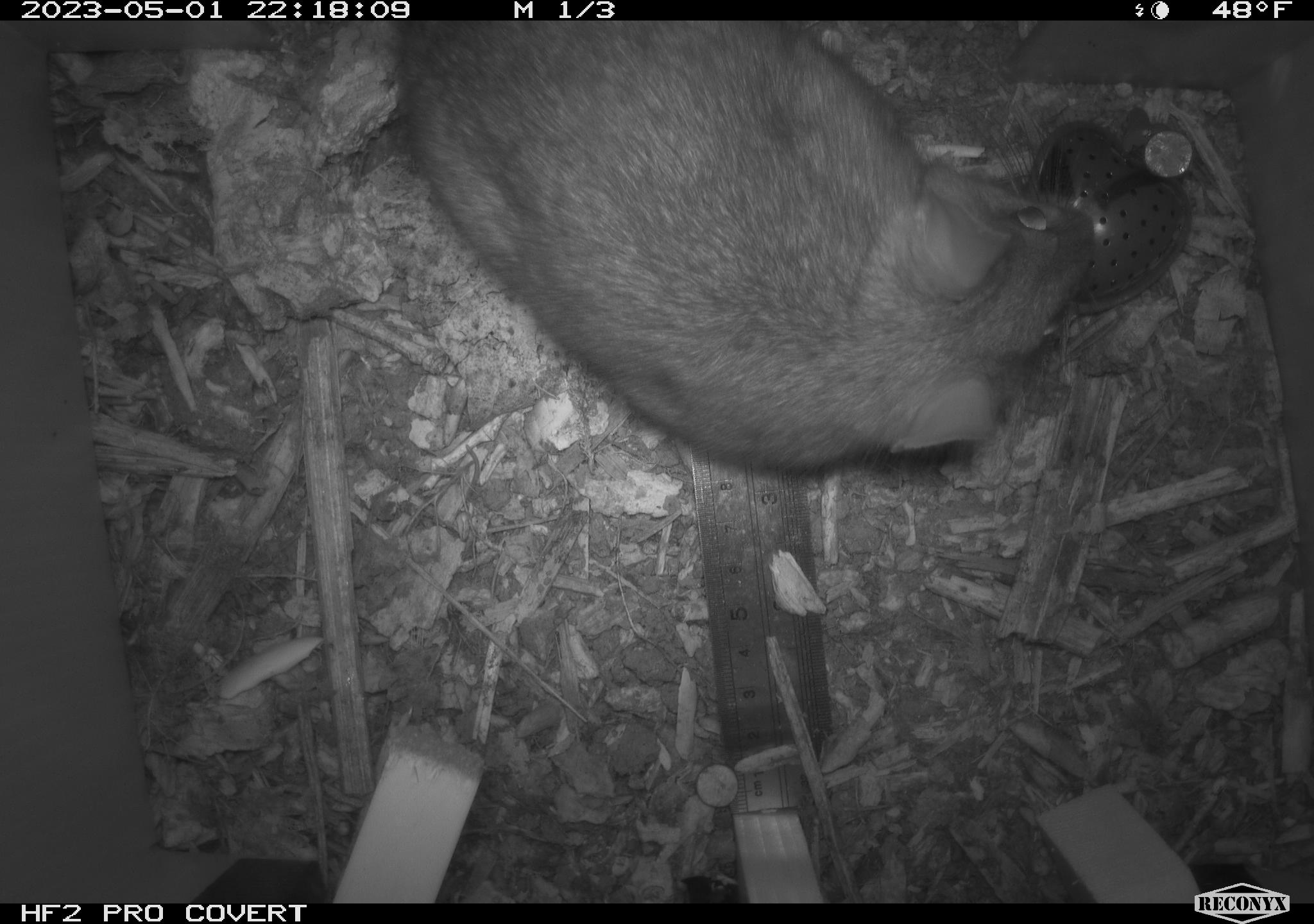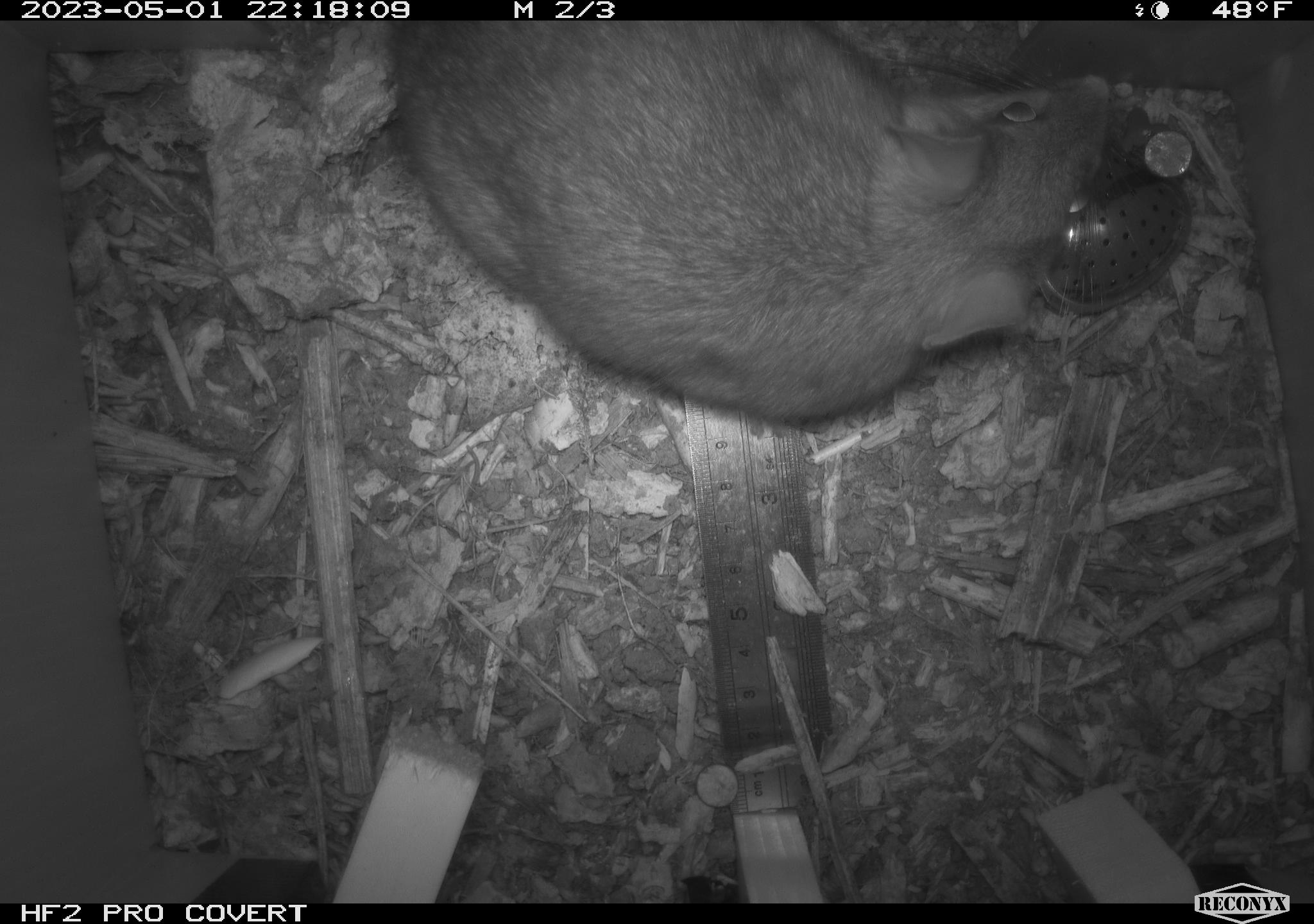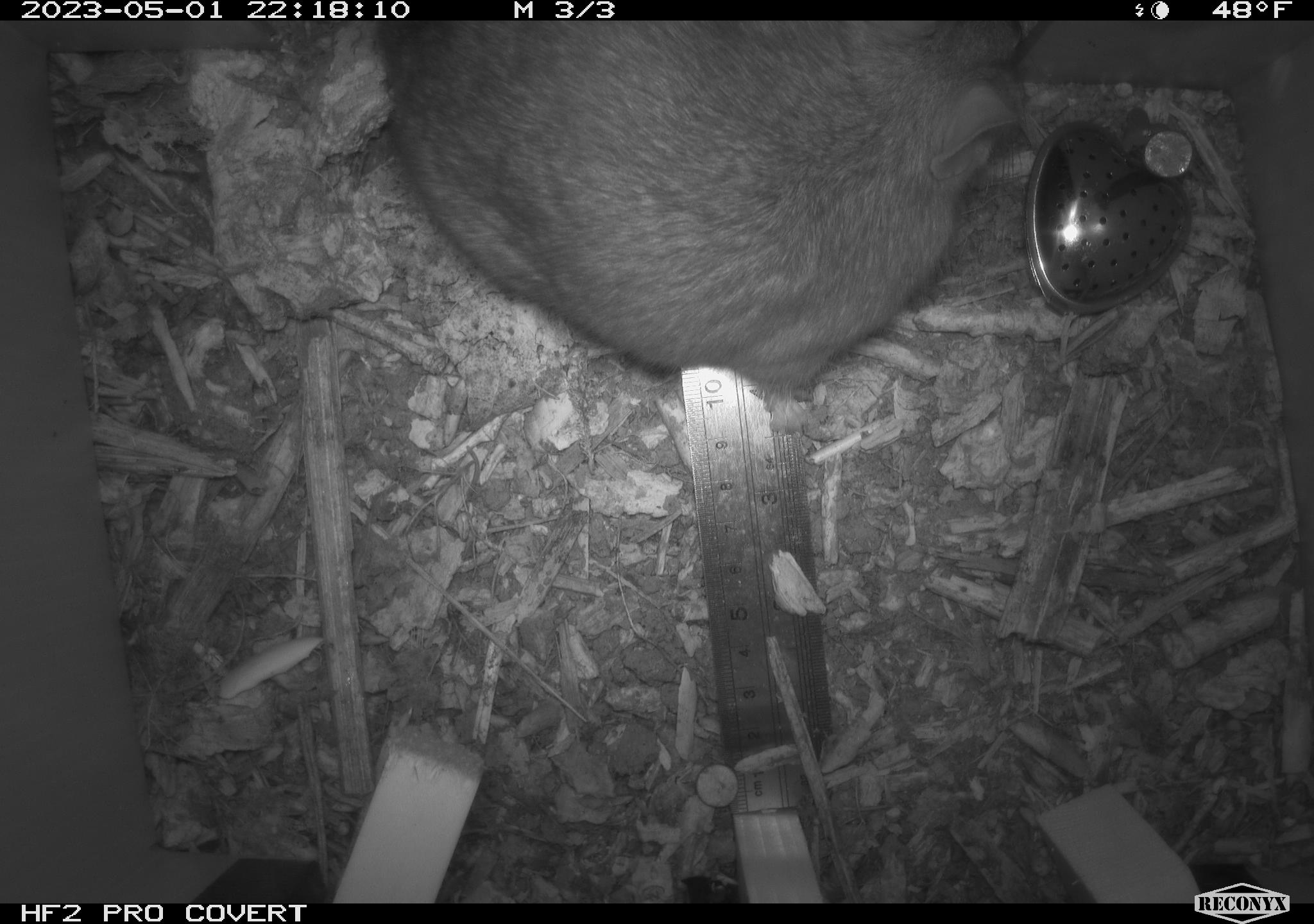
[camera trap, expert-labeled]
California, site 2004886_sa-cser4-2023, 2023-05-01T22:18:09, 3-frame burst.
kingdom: Animalia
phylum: Chordata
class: Mammalia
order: Rodentia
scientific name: Rodentia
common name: woodrat or rat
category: woodrat or rat species